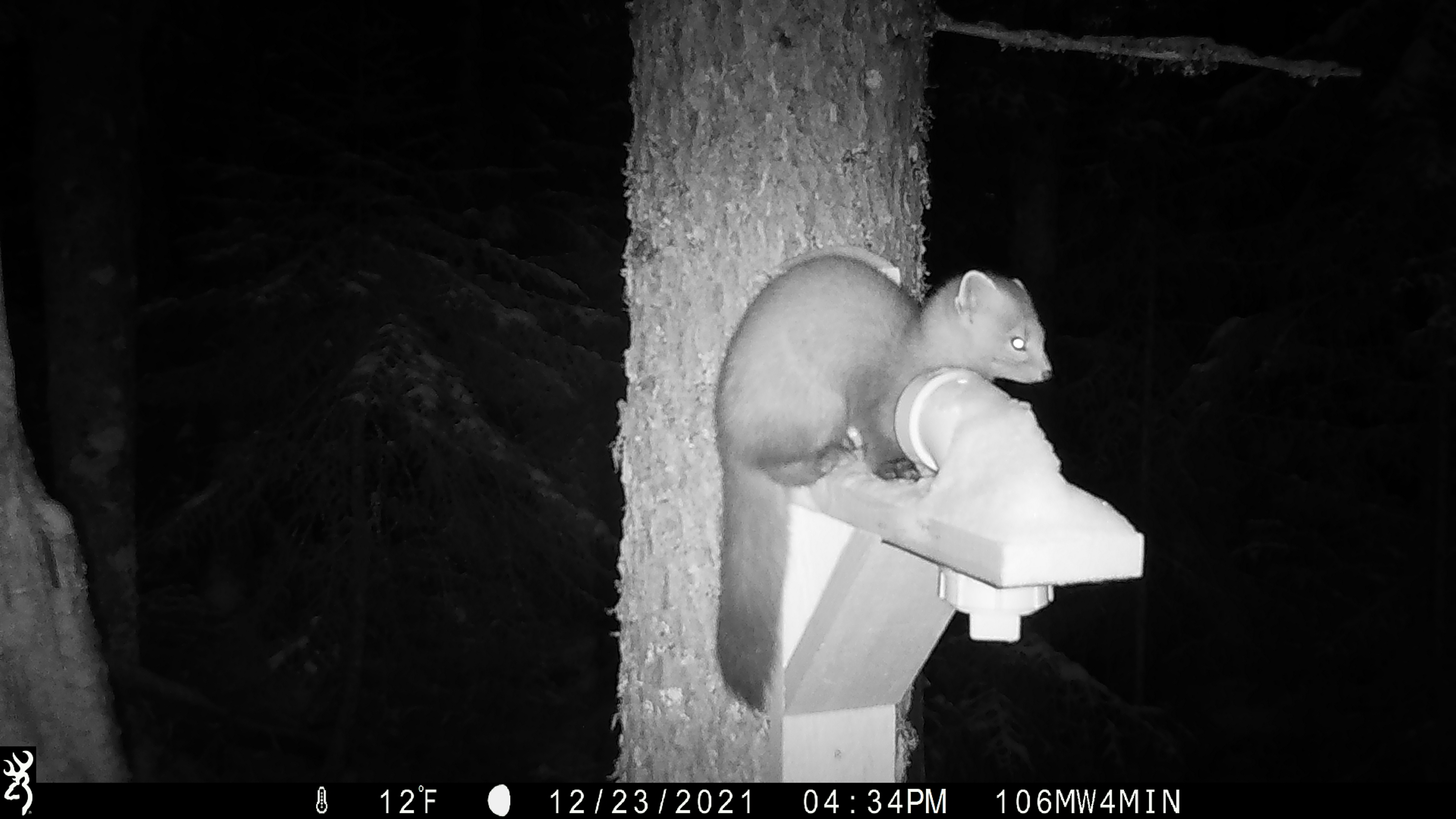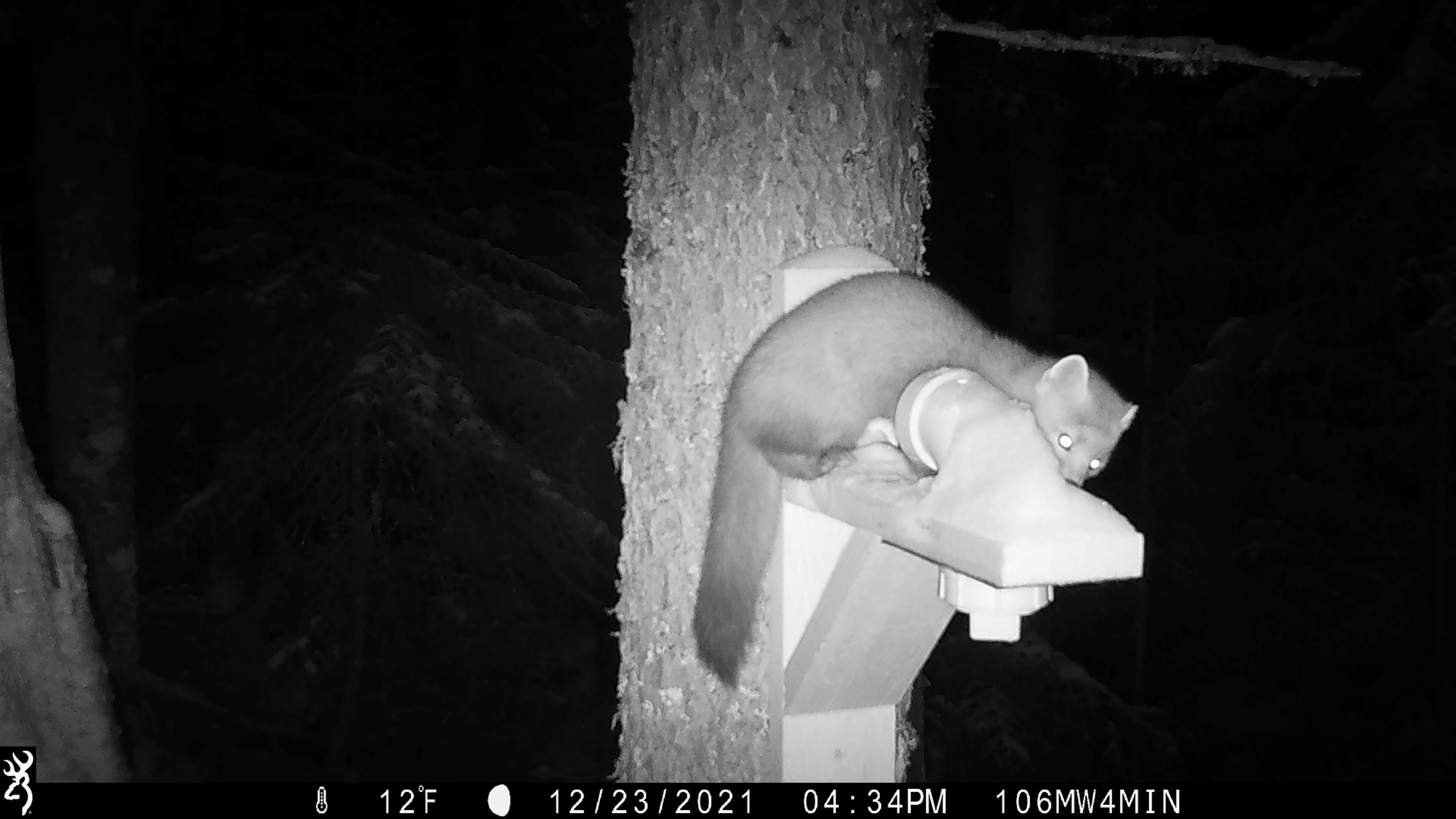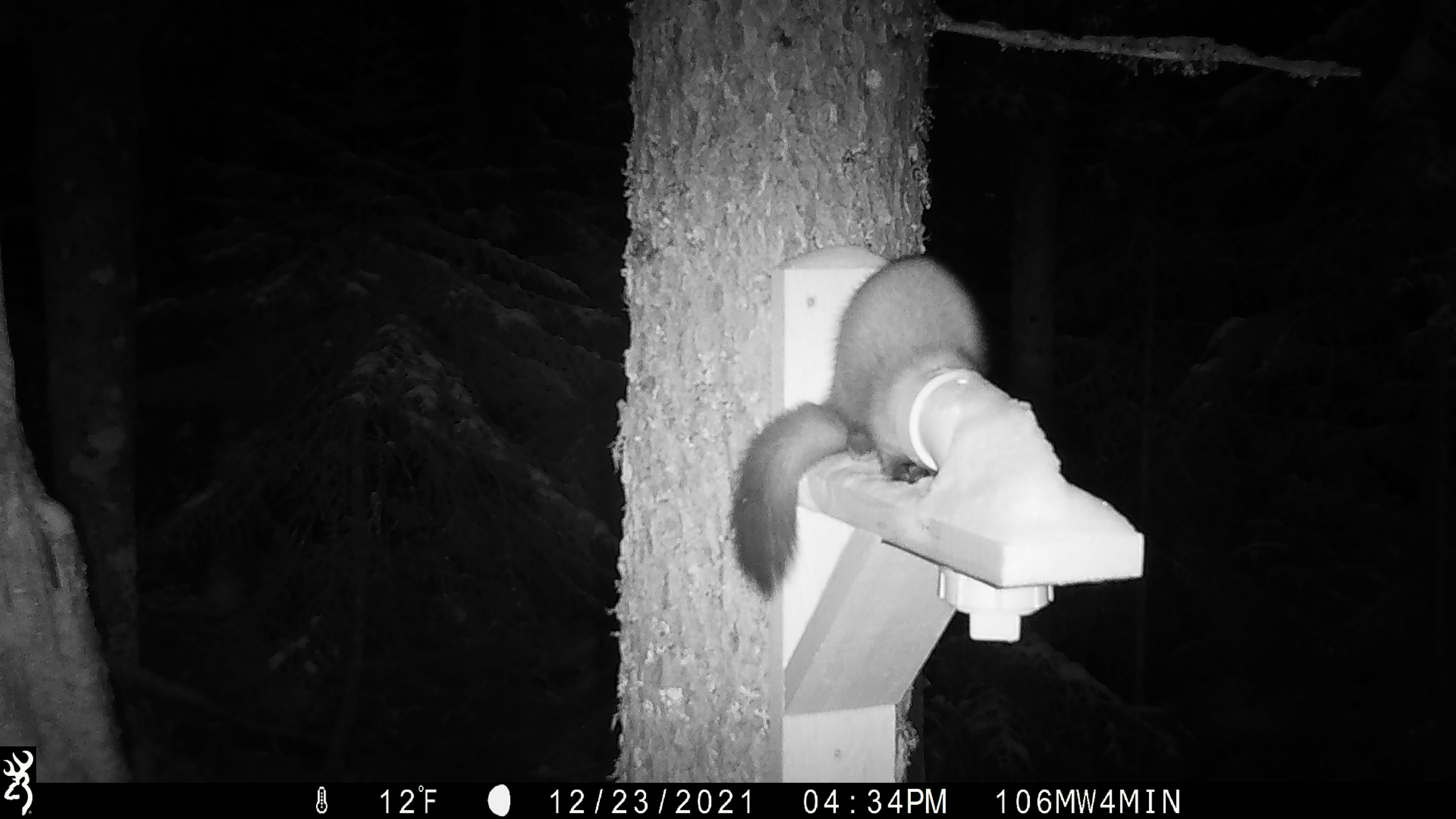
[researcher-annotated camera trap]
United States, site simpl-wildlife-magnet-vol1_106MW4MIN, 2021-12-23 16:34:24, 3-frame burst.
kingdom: Animalia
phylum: Chordata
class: Mammalia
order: Carnivora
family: Mustelidae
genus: Martes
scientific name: Martes americana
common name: american marten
American marten (Martes americana).